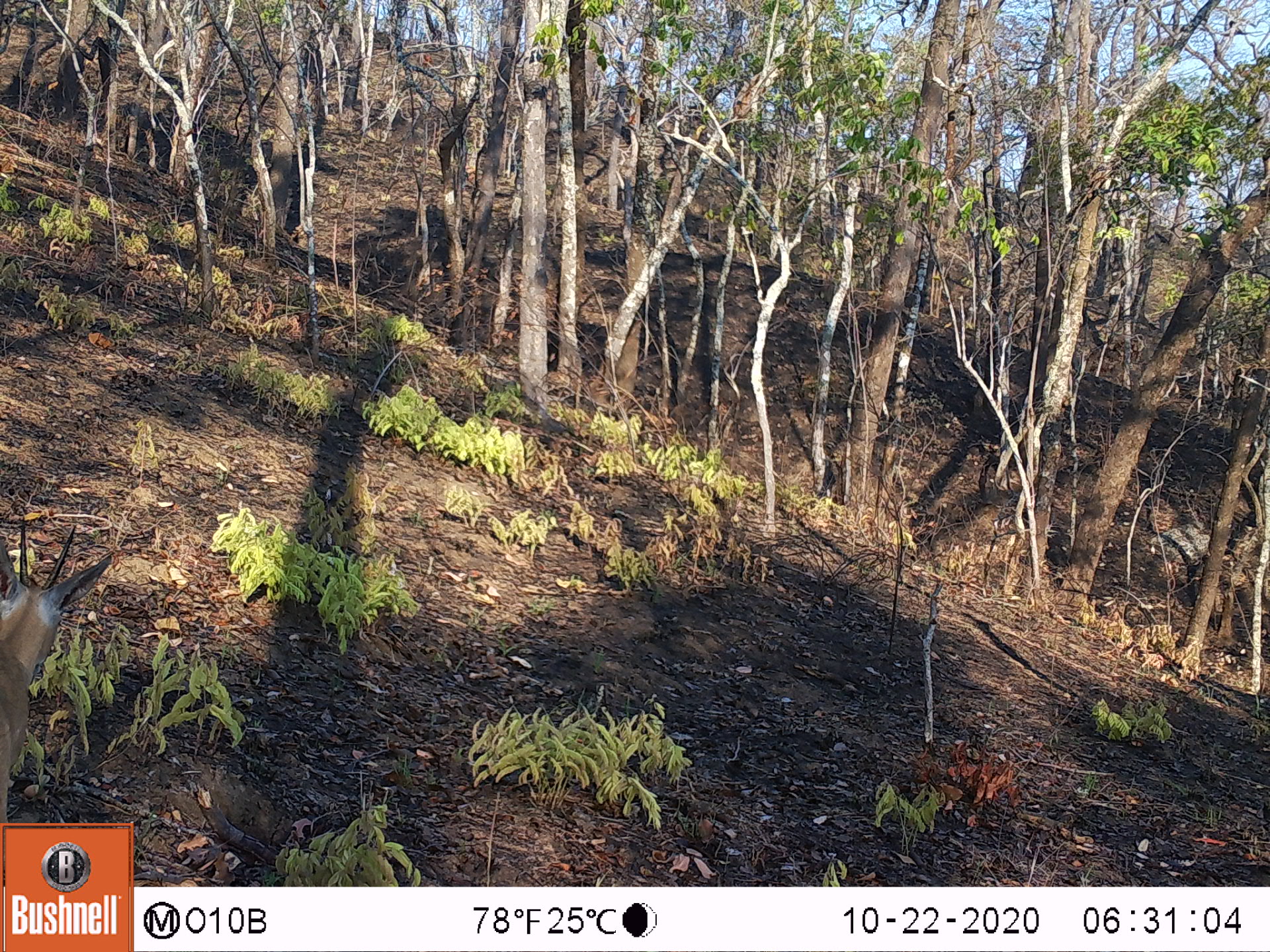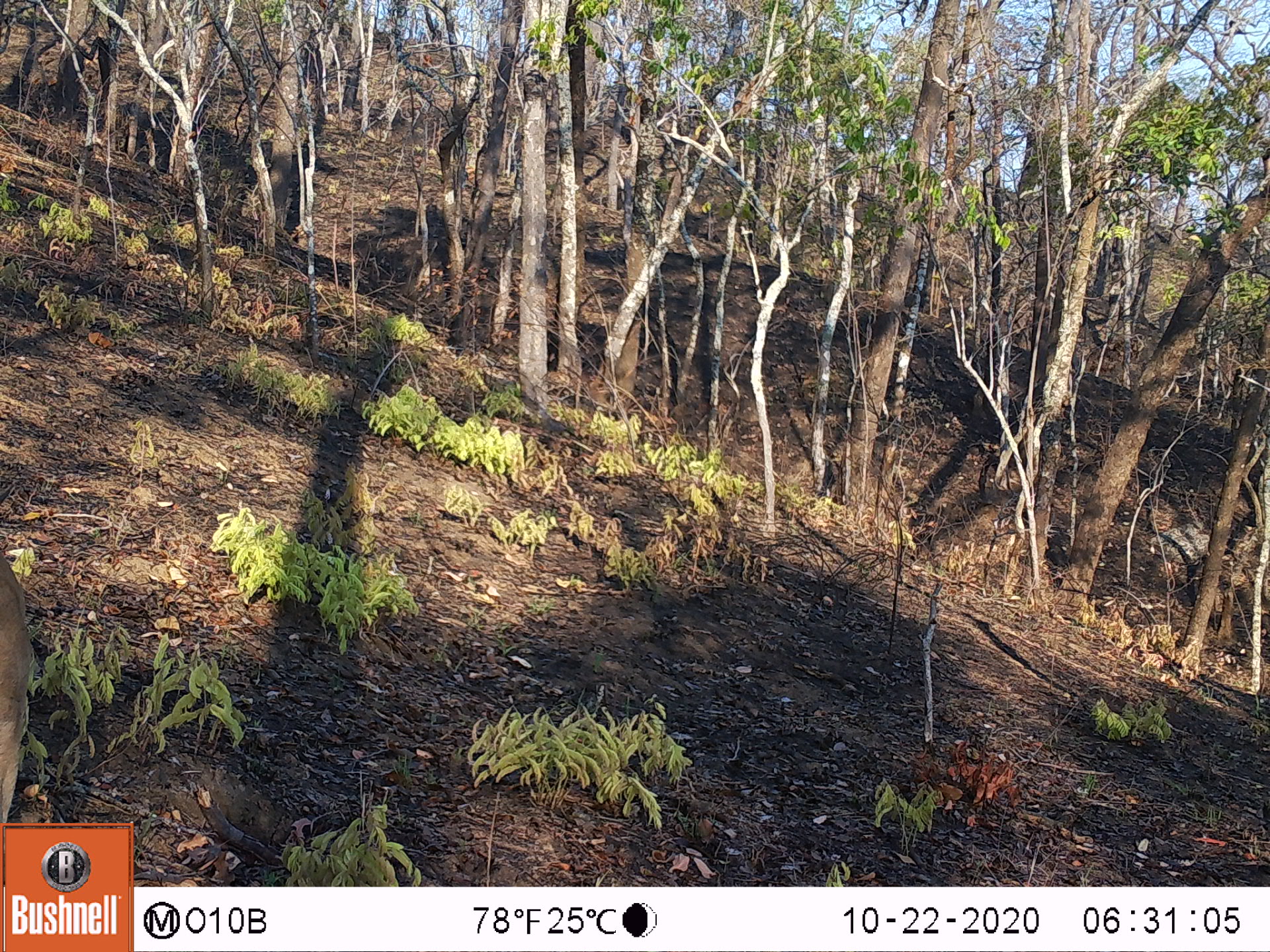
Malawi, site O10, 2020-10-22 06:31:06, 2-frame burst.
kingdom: Animalia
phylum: Chordata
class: Mammalia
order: Artiodactyla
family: Bovidae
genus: Sylvicapra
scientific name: Sylvicapra grimmia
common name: common duiker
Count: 1.